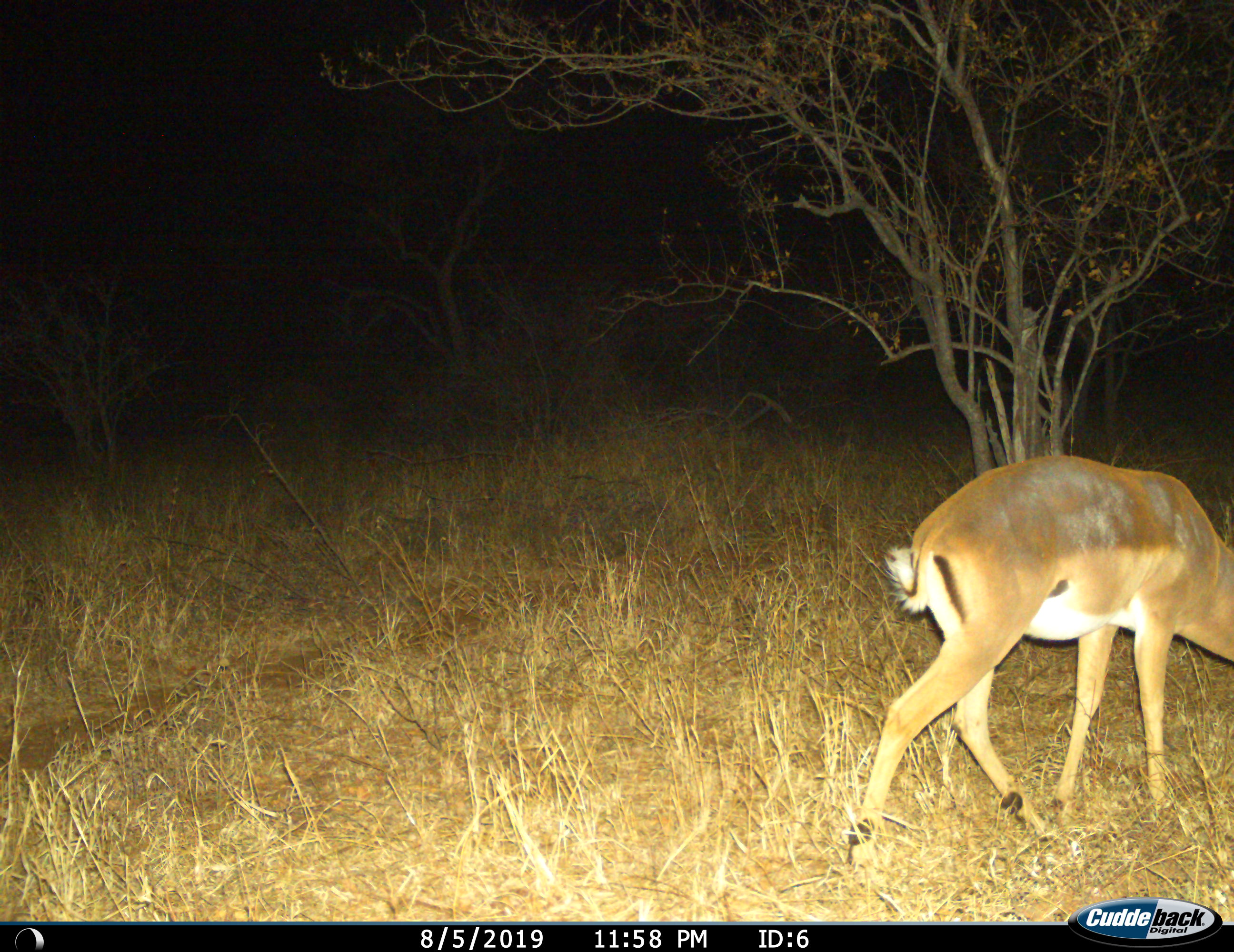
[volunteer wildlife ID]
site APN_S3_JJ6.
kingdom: Animalia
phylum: Chordata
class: Mammalia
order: Artiodactyla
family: Bovidae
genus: Aepyceros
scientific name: Aepyceros melampus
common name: impala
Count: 1.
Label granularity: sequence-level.